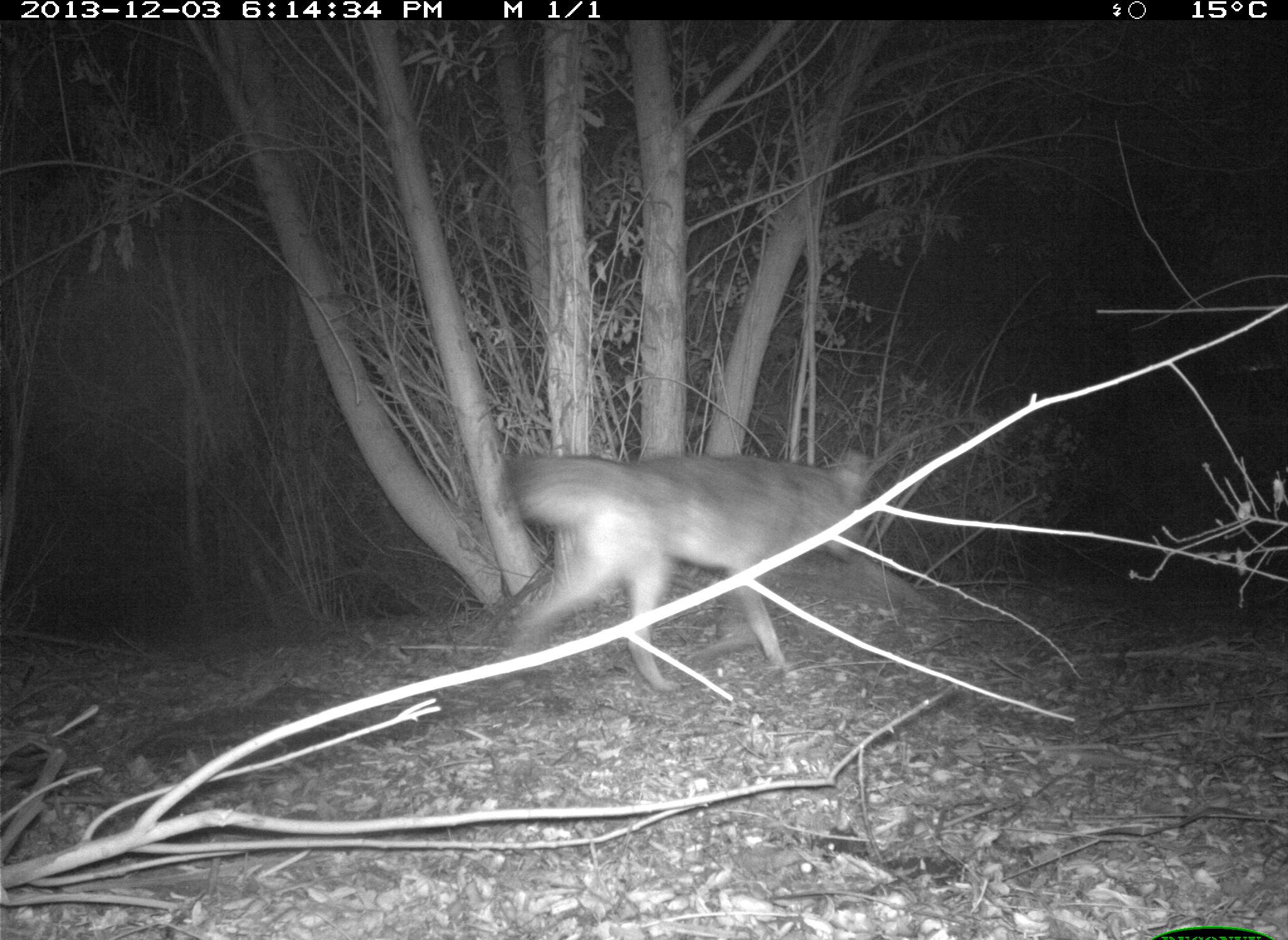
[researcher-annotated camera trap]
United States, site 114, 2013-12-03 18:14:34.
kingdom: Animalia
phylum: Chordata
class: Mammalia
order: Carnivora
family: Canidae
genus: Canis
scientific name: Canis latrans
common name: coyote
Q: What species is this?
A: Coyote (Canis latrans).